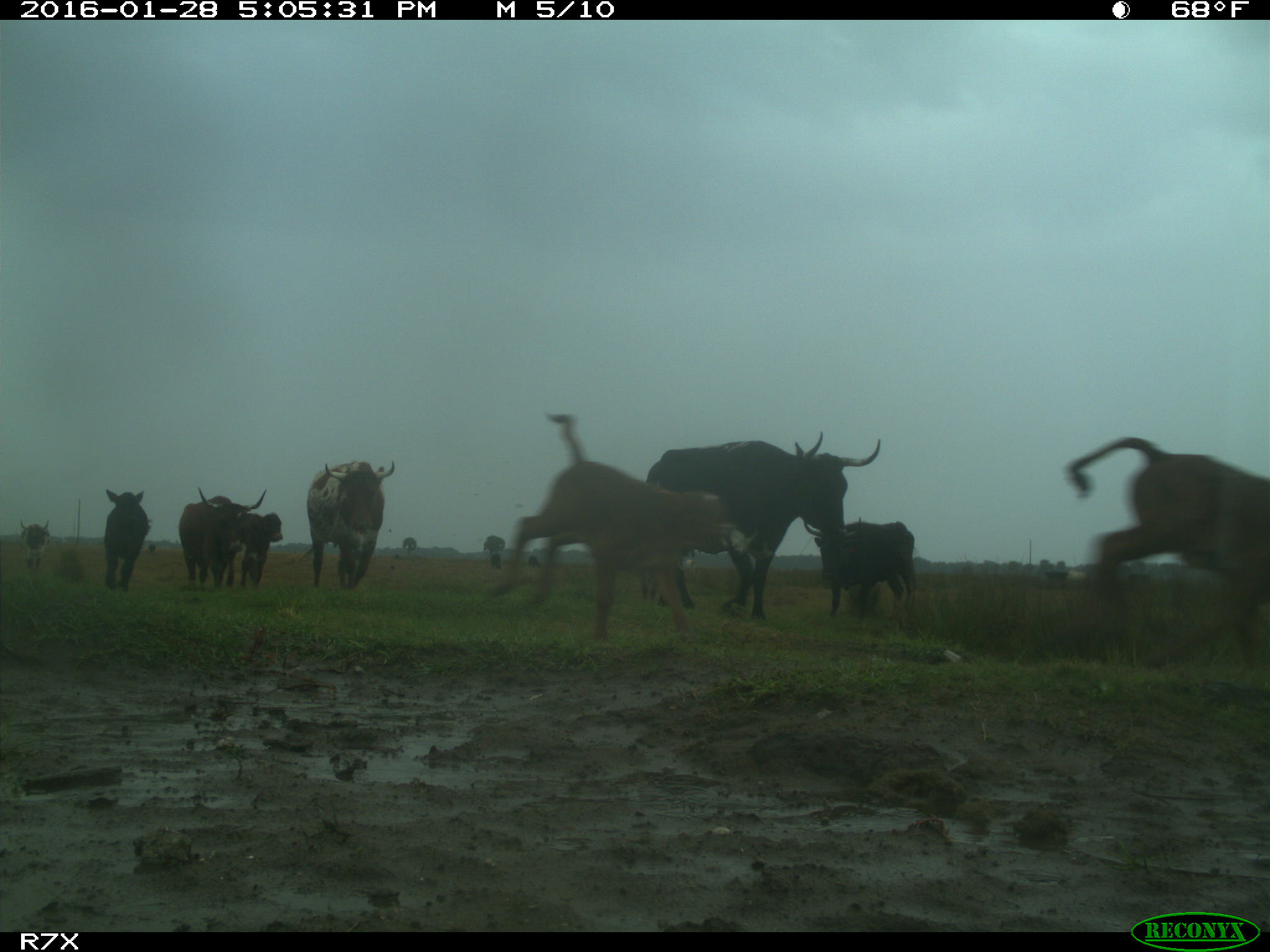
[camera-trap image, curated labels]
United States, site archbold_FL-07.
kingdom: Animalia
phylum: Chordata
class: Mammalia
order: Artiodactyla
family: Bovidae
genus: Bos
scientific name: Bos taurus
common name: domestic cow